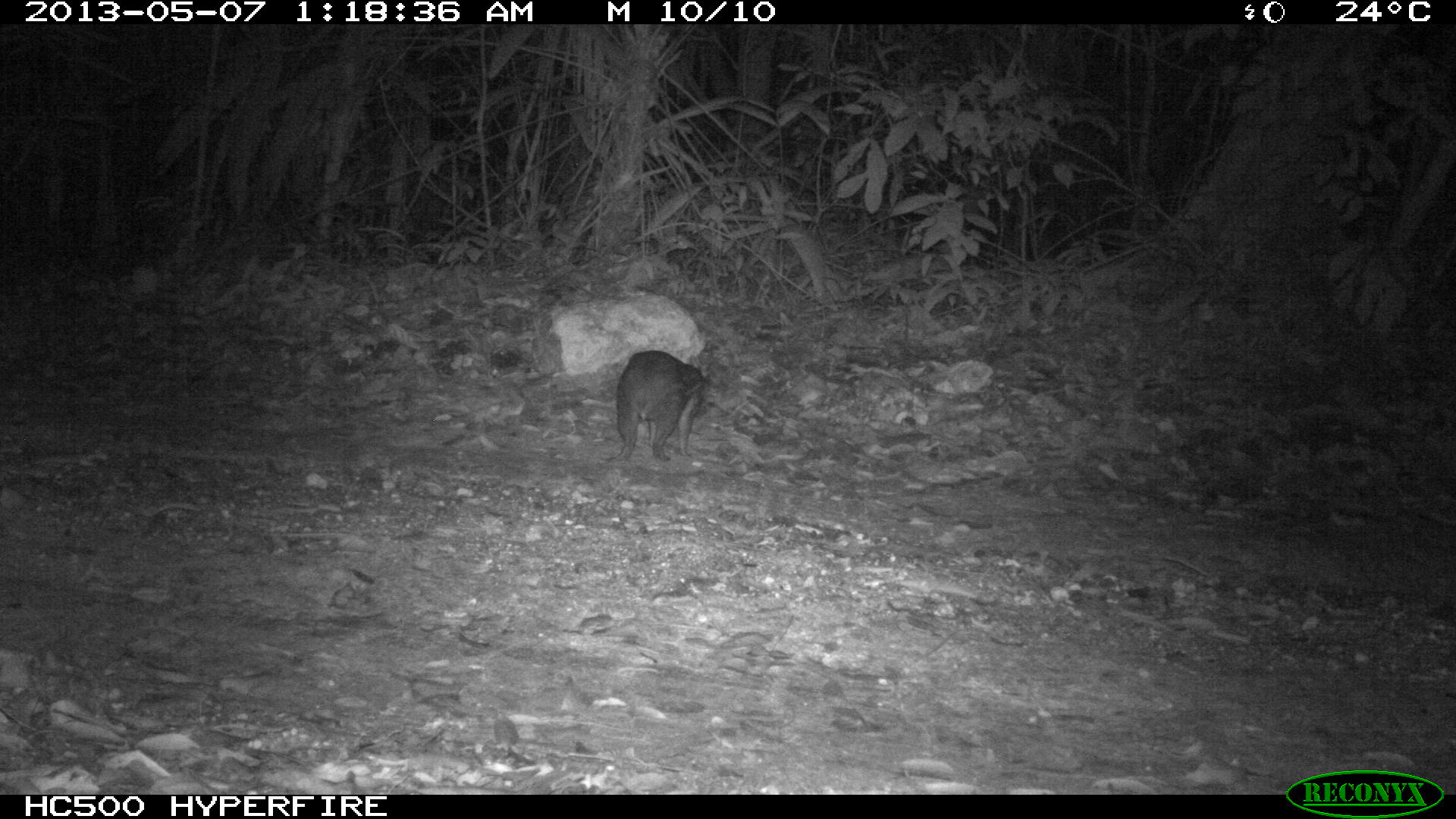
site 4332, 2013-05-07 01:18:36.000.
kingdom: Animalia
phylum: Chordata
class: Mammalia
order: Rodentia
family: Cuniculidae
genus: Cuniculus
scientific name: Cuniculus paca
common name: lowland paca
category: agouti paca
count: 1